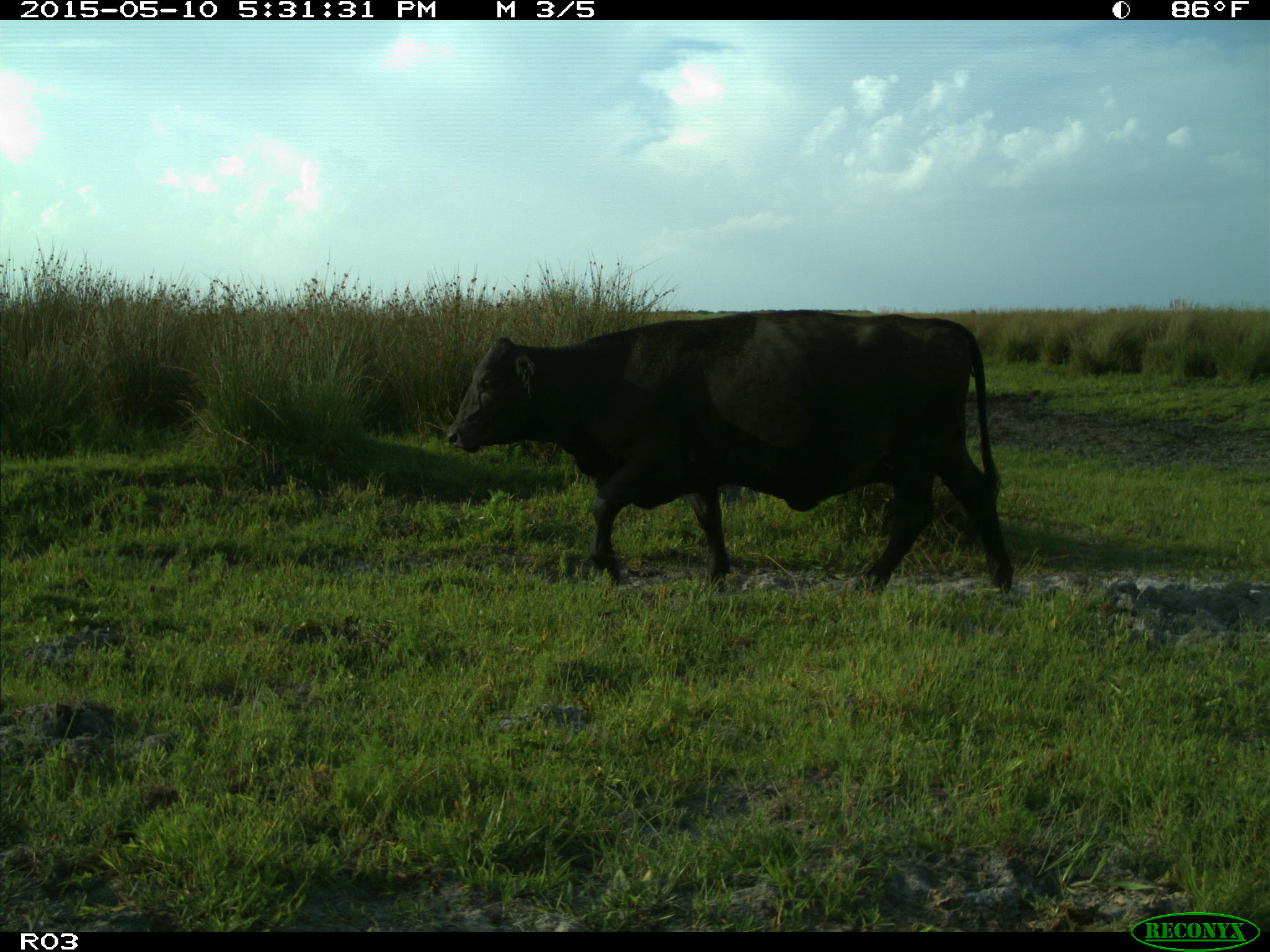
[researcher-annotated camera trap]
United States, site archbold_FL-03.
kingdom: Animalia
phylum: Chordata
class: Mammalia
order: Artiodactyla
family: Bovidae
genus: Bos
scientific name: Bos taurus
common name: domestic cow